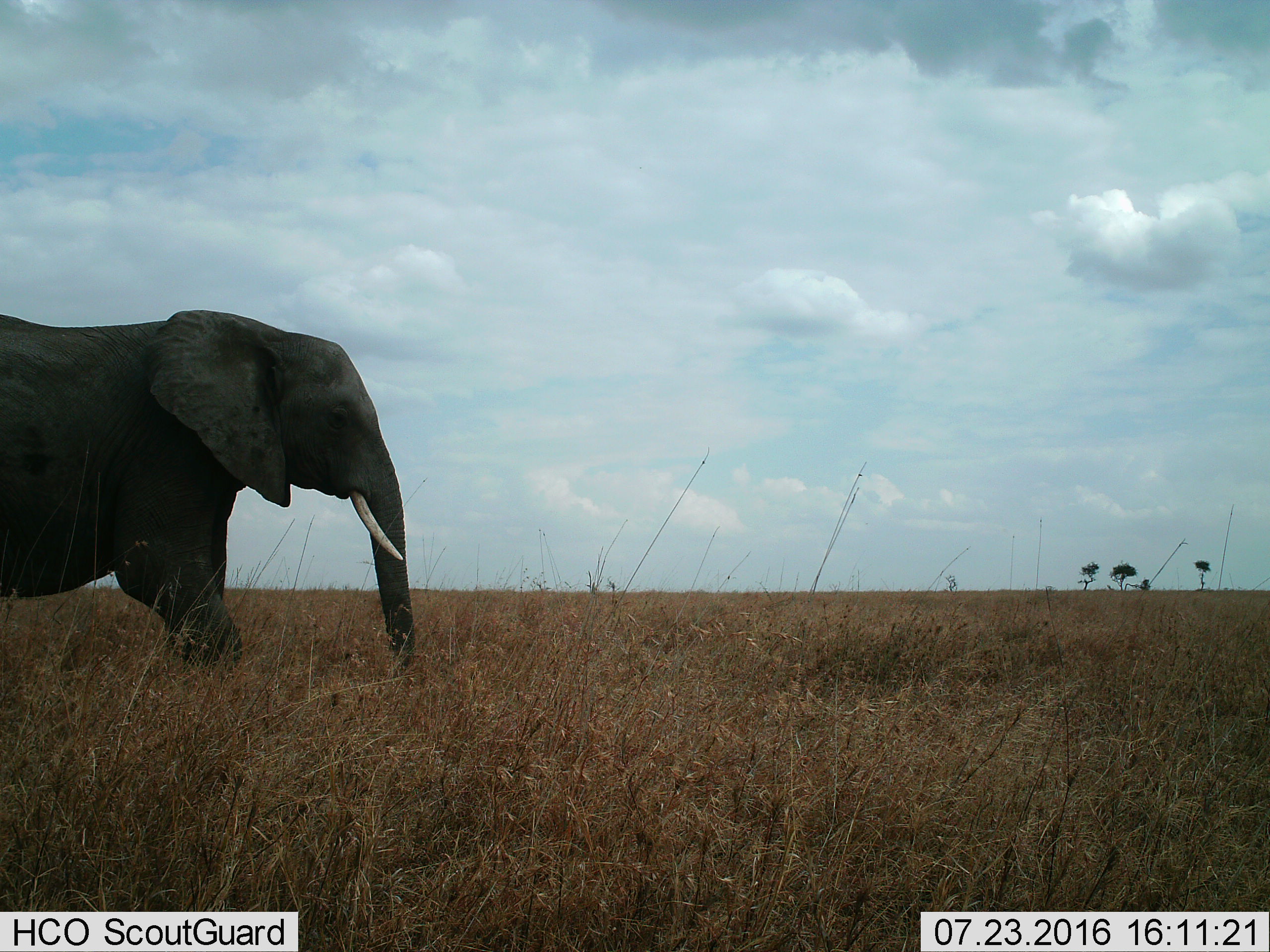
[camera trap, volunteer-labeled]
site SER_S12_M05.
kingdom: Animalia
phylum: Chordata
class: Mammalia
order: Proboscidea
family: Elephantidae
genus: Loxodonta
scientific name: Loxodonta africana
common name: african bush elephant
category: elephant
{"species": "elephant (african bush elephant) (Loxodonta africana)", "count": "1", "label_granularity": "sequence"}